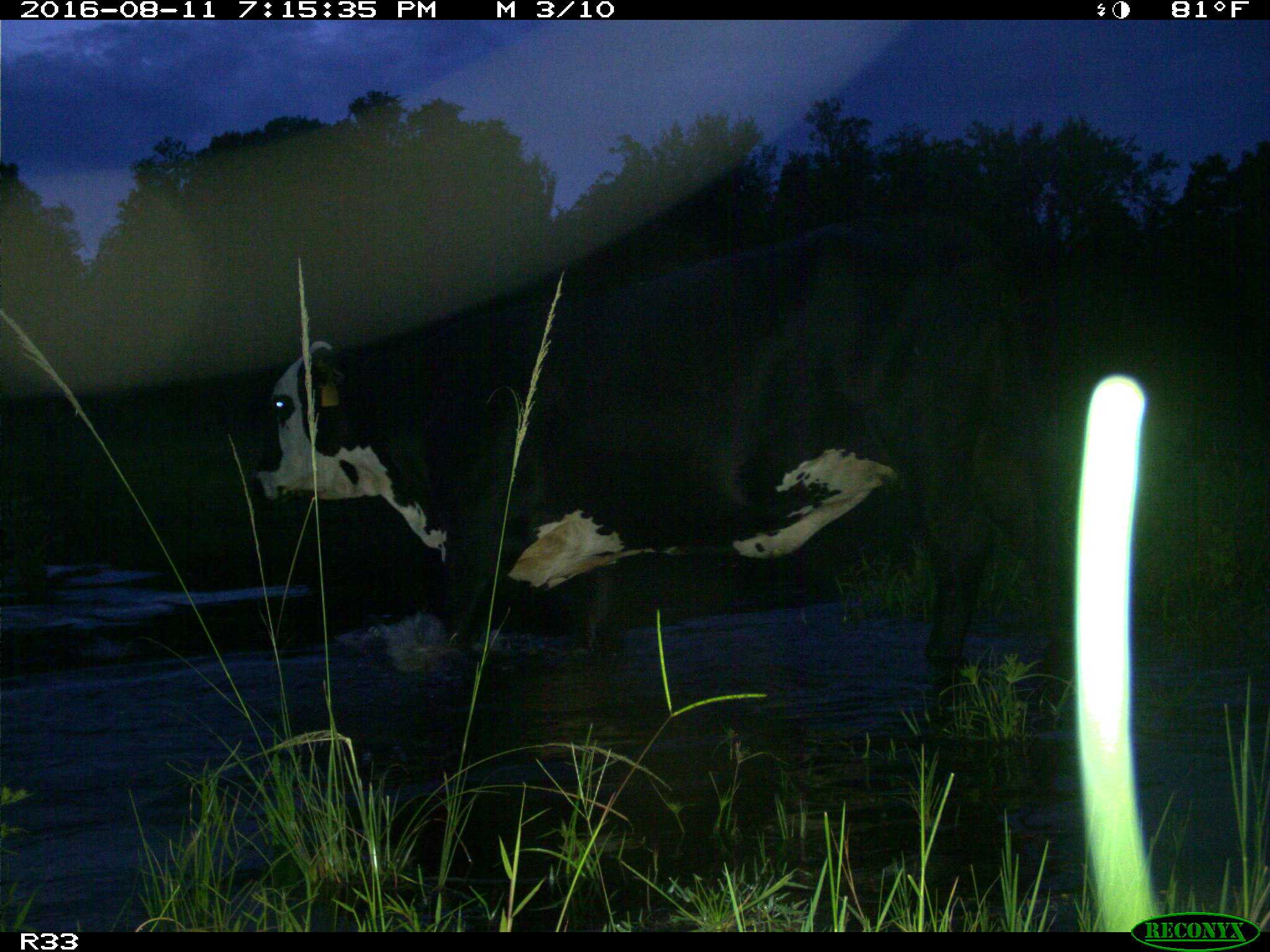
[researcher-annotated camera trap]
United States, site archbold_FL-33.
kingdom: Animalia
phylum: Chordata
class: Mammalia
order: Artiodactyla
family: Bovidae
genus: Bos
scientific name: Bos taurus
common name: domestic cow